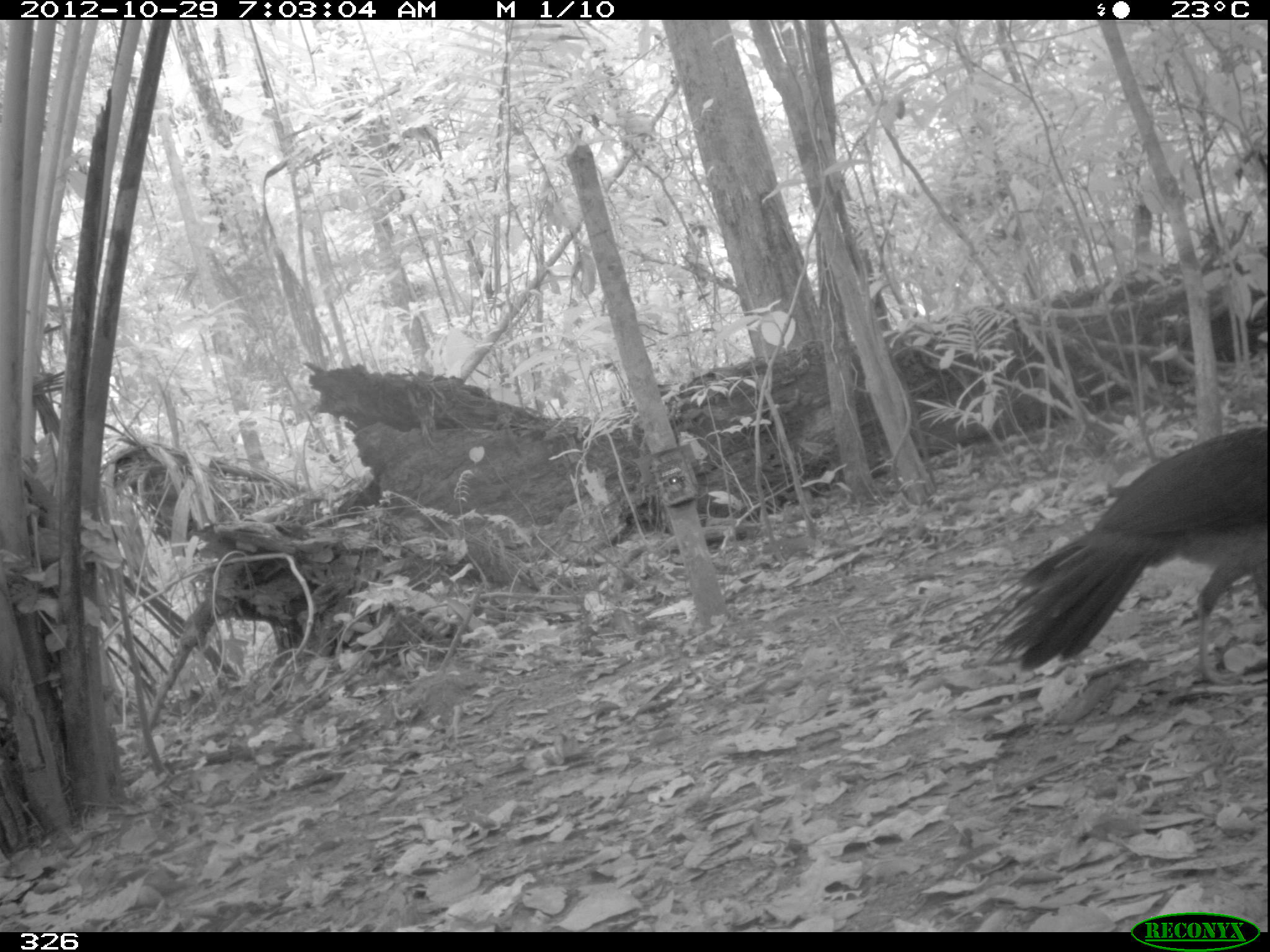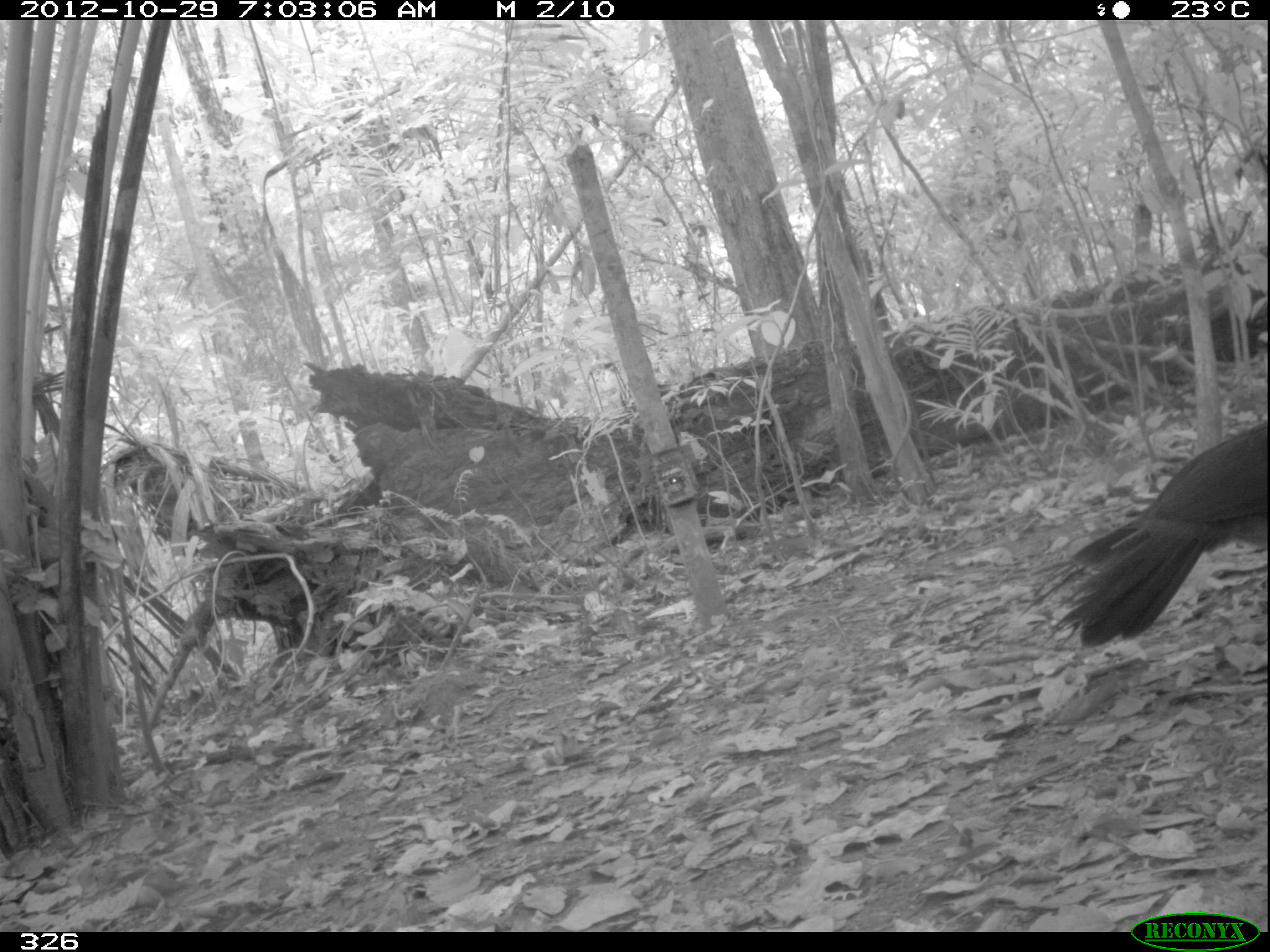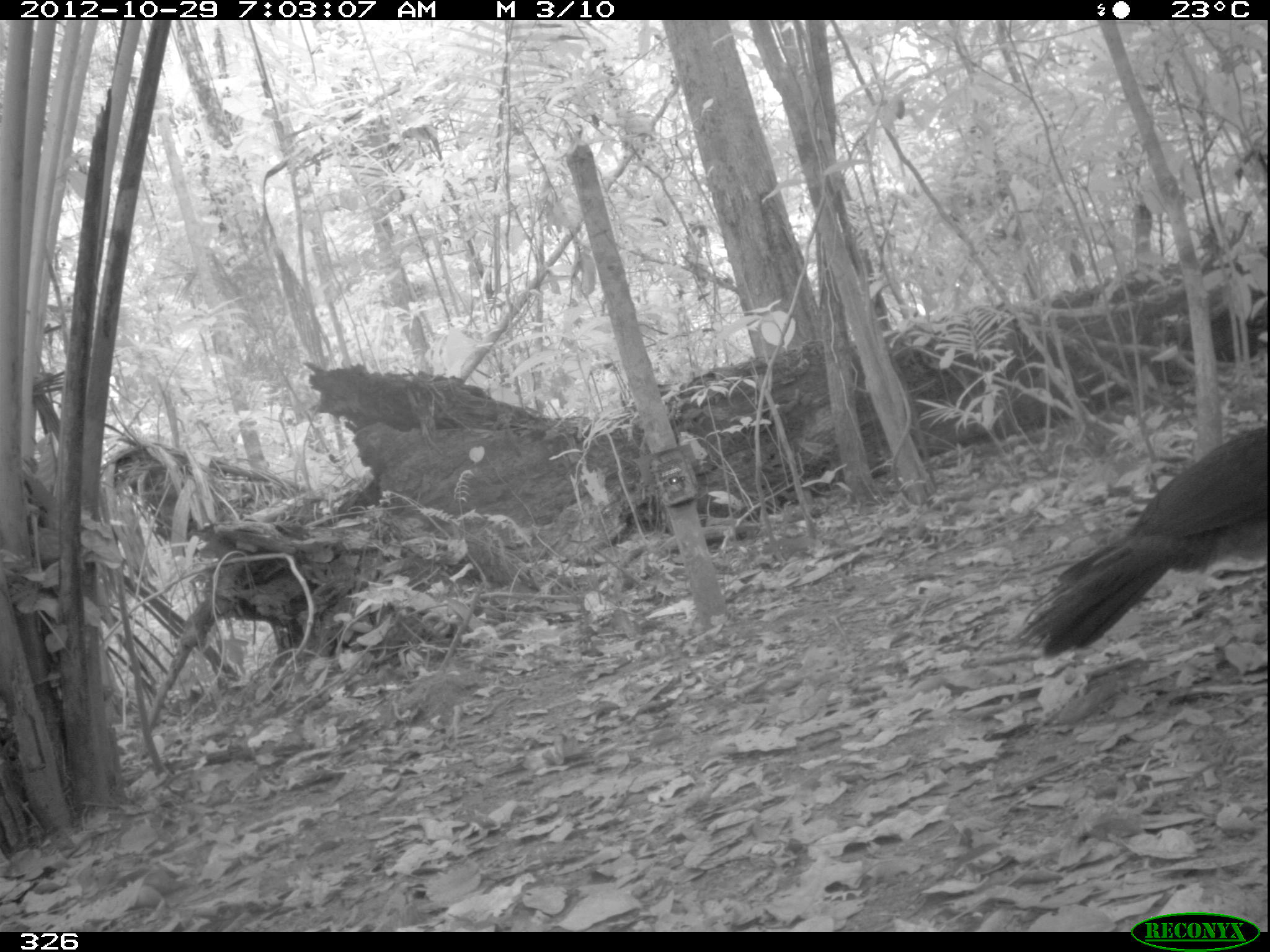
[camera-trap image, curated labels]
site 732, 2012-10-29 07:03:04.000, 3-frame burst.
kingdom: Animalia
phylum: Chordata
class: Aves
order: Galliformes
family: Cracidae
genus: Penelope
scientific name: Penelope jacquacu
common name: spix's guan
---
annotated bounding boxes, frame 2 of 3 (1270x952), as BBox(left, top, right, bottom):
penelope jacquacu: BBox(1015, 418, 1270, 649)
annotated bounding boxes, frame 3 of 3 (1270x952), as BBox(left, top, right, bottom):
penelope jacquacu: BBox(1010, 423, 1268, 659)